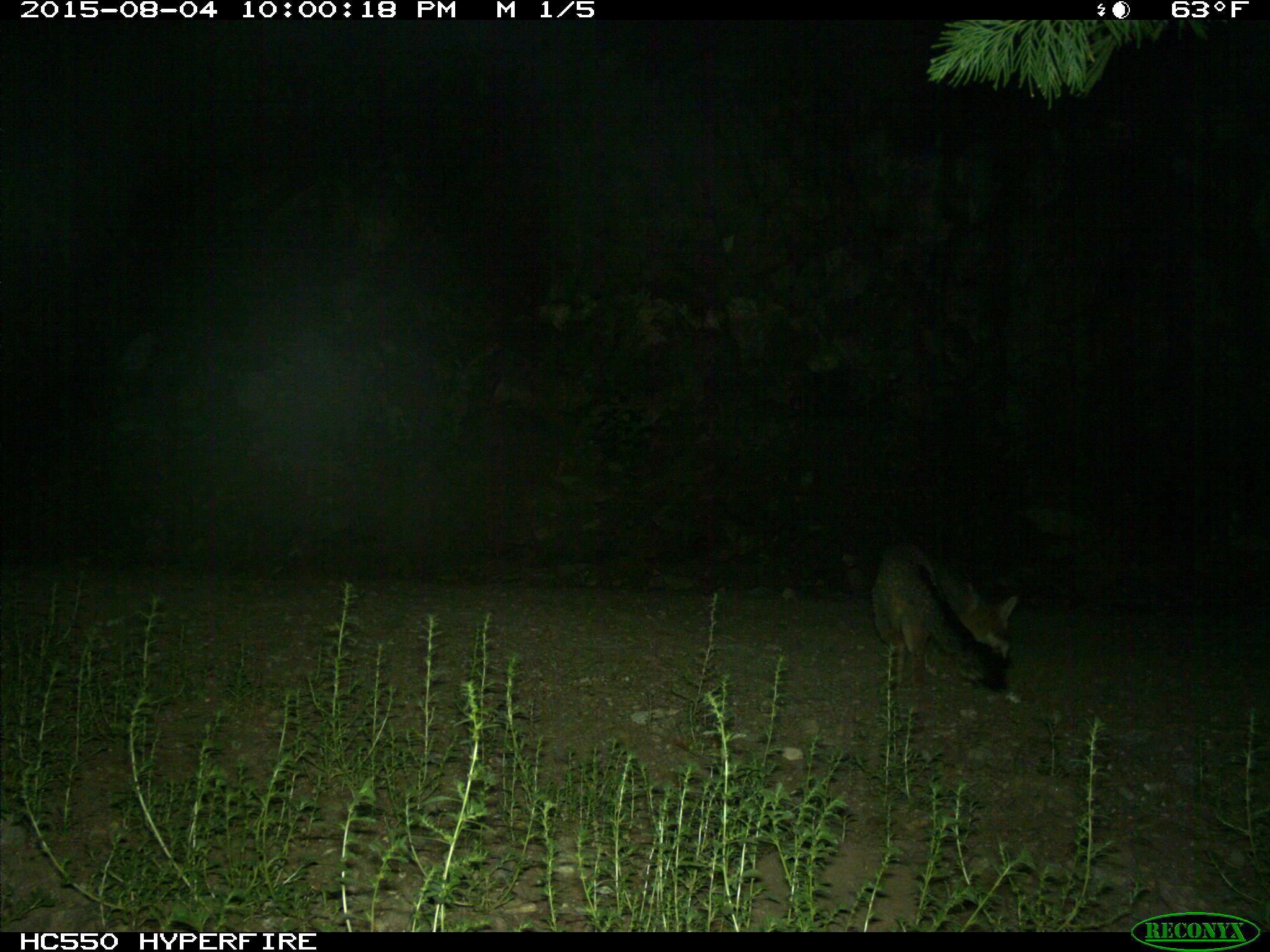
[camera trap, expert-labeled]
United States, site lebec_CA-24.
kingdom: Animalia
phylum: Chordata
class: Mammalia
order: Carnivora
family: Canidae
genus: Urocyon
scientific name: Urocyon cinereoargenteus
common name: gray fox